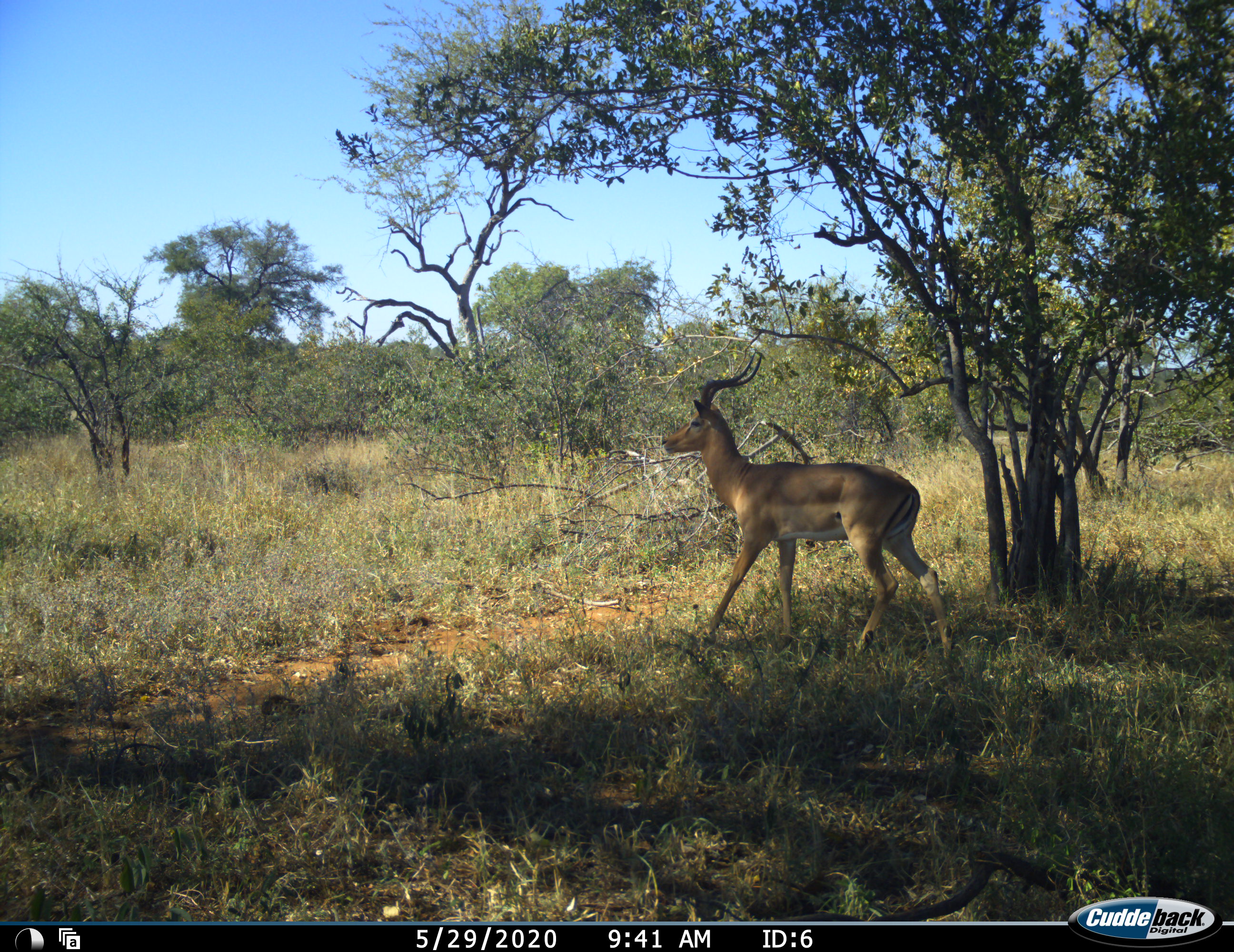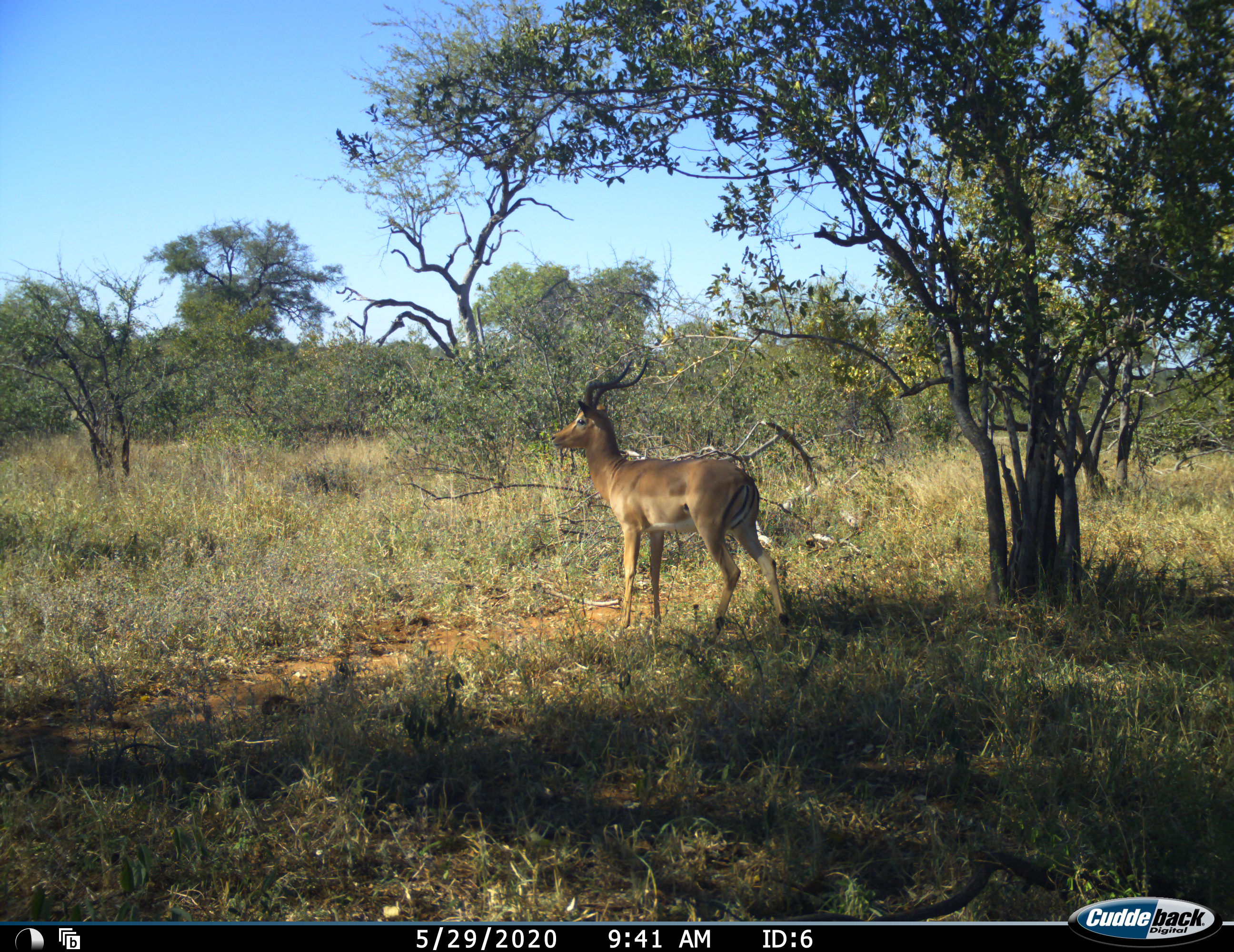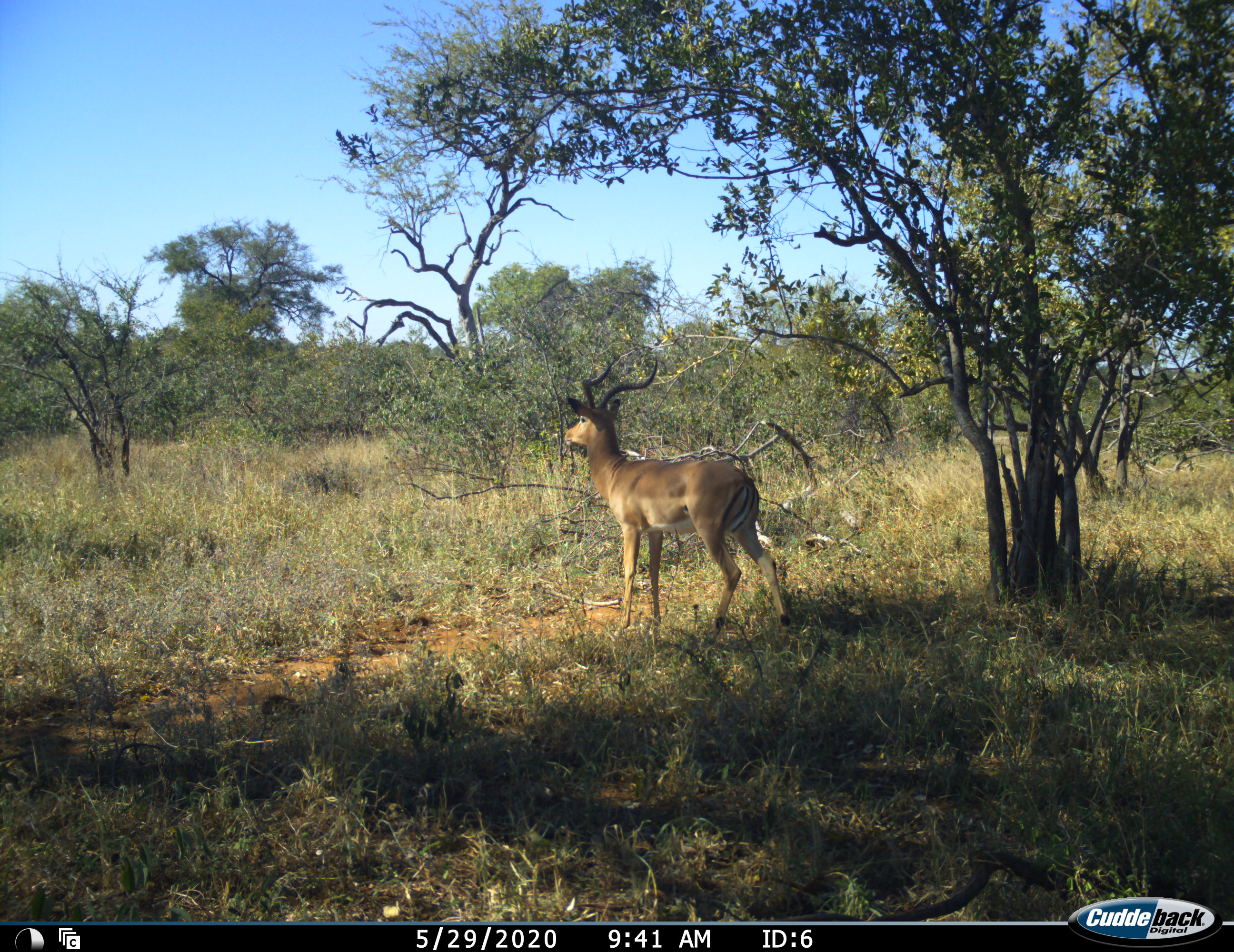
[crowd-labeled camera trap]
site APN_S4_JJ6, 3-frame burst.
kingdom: Animalia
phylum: Chordata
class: Mammalia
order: Artiodactyla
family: Bovidae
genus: Aepyceros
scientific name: Aepyceros melampus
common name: impala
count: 1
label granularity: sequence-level